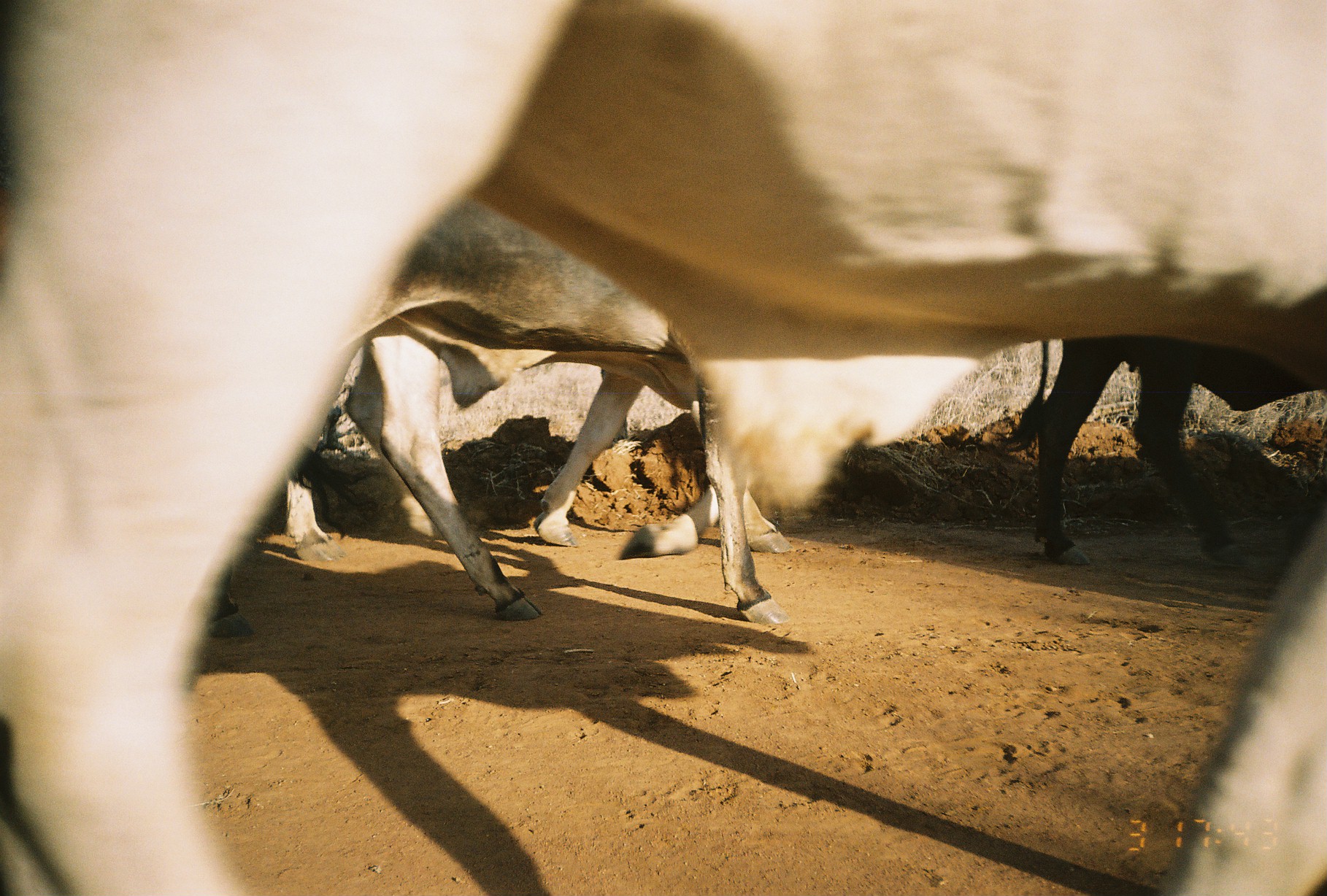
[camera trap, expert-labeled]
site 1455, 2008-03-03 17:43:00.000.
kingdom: Animalia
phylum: Chordata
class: Mammalia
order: Artiodactyla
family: Bovidae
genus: Bos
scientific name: Bos taurus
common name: domestic cattle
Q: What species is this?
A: Bos taurus (domestic cattle).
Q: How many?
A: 3.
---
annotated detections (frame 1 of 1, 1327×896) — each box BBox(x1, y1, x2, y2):
bos taurus: BBox(1, 4, 1327, 896); BBox(277, 295, 786, 630); BBox(282, 304, 800, 564); BBox(1008, 297, 1326, 571)